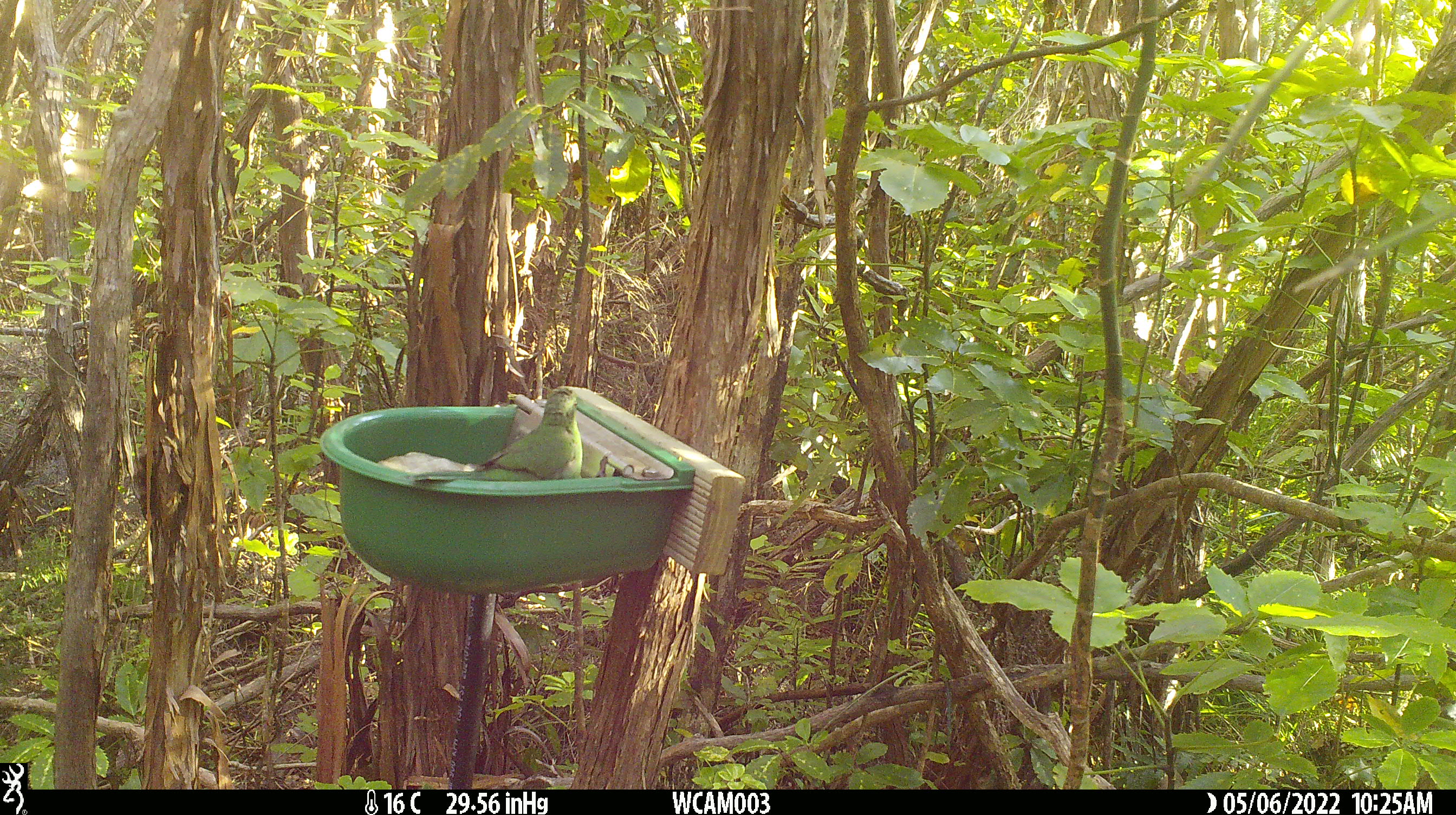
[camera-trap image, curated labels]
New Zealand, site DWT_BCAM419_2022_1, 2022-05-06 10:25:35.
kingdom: Animalia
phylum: Chordata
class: Aves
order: Psittaciformes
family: Psittaculidae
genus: Cyanoramphus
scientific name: Cyanoramphus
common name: parakeet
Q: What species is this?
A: Parakeet (Cyanoramphus).